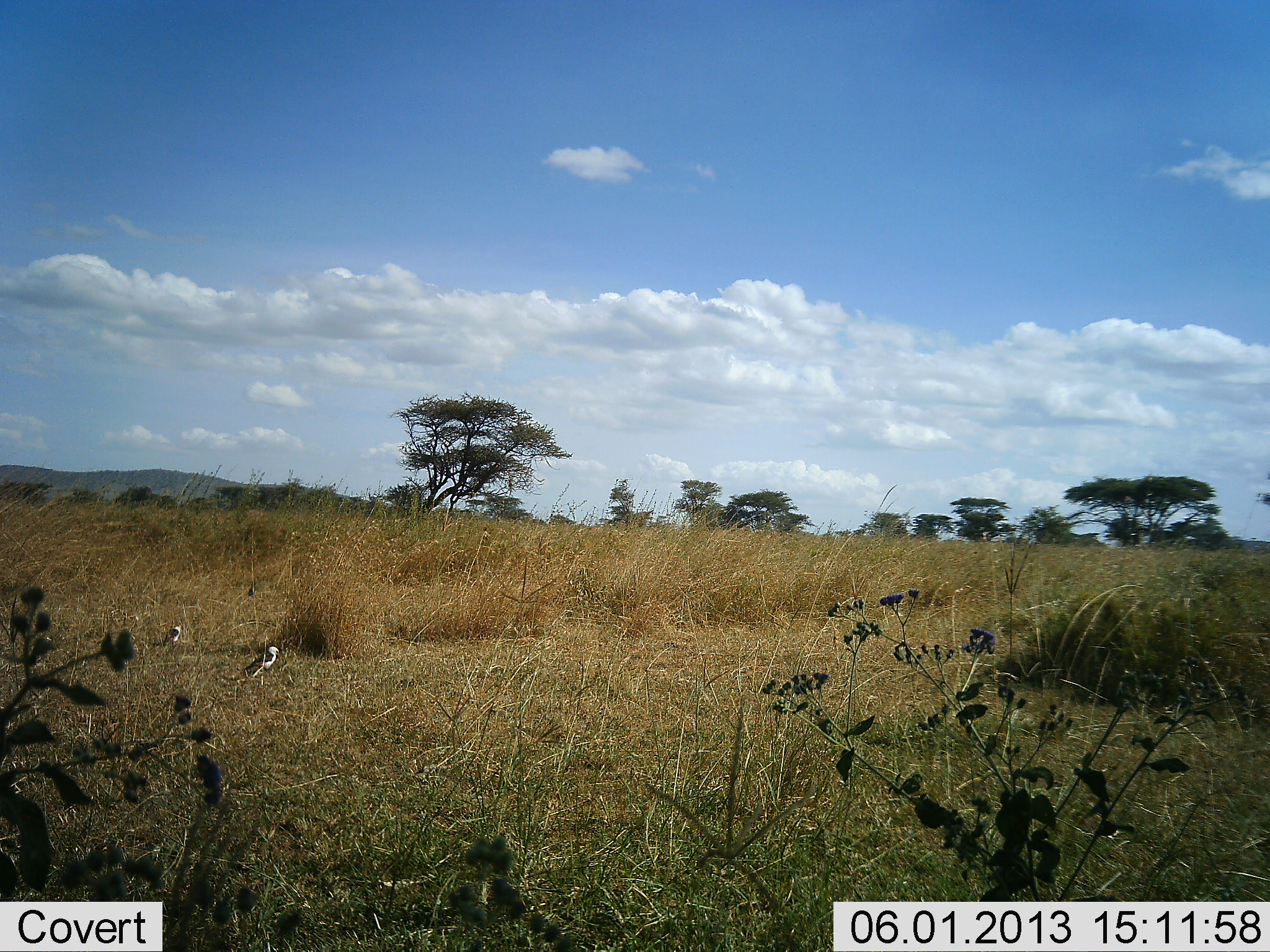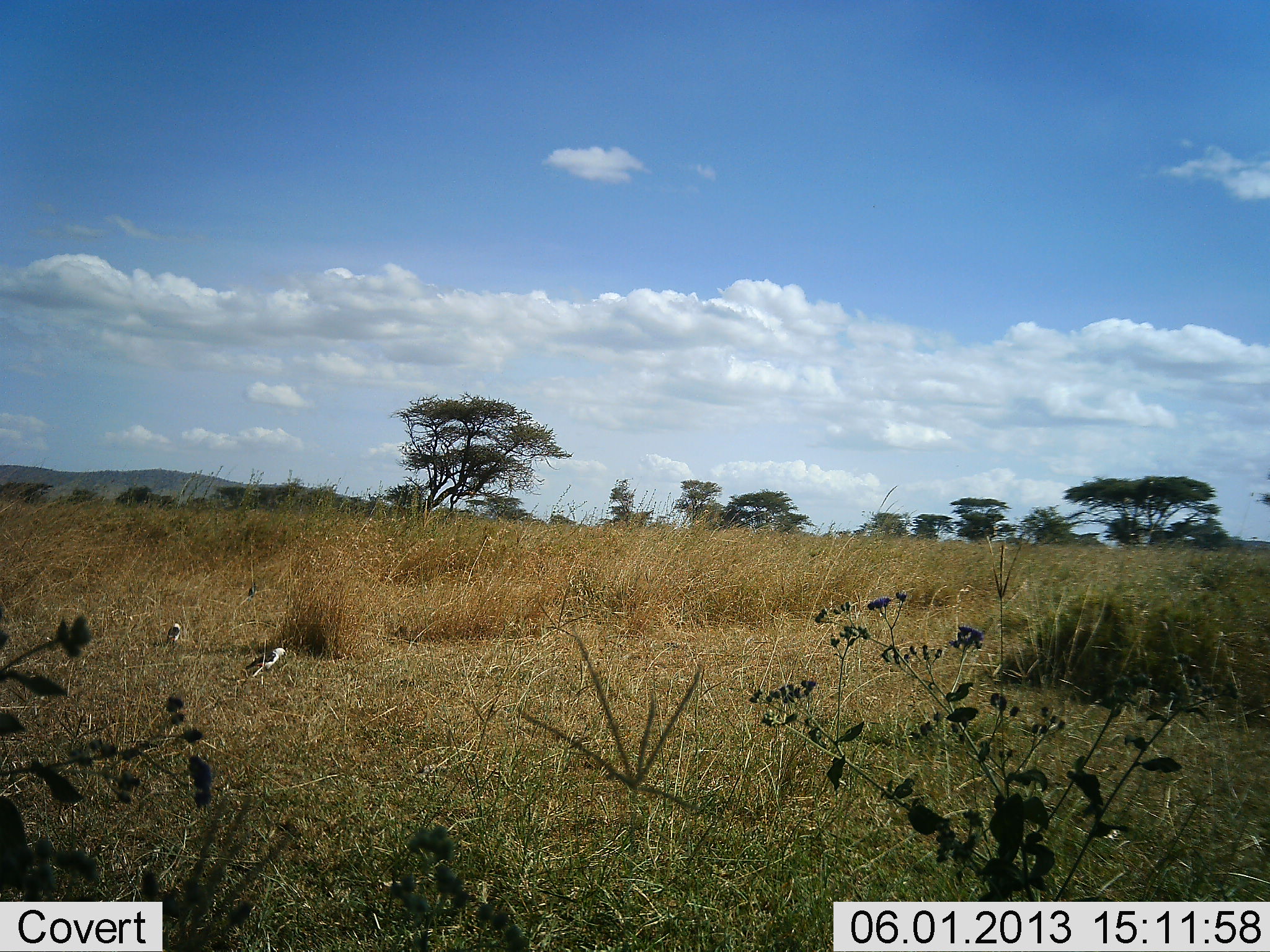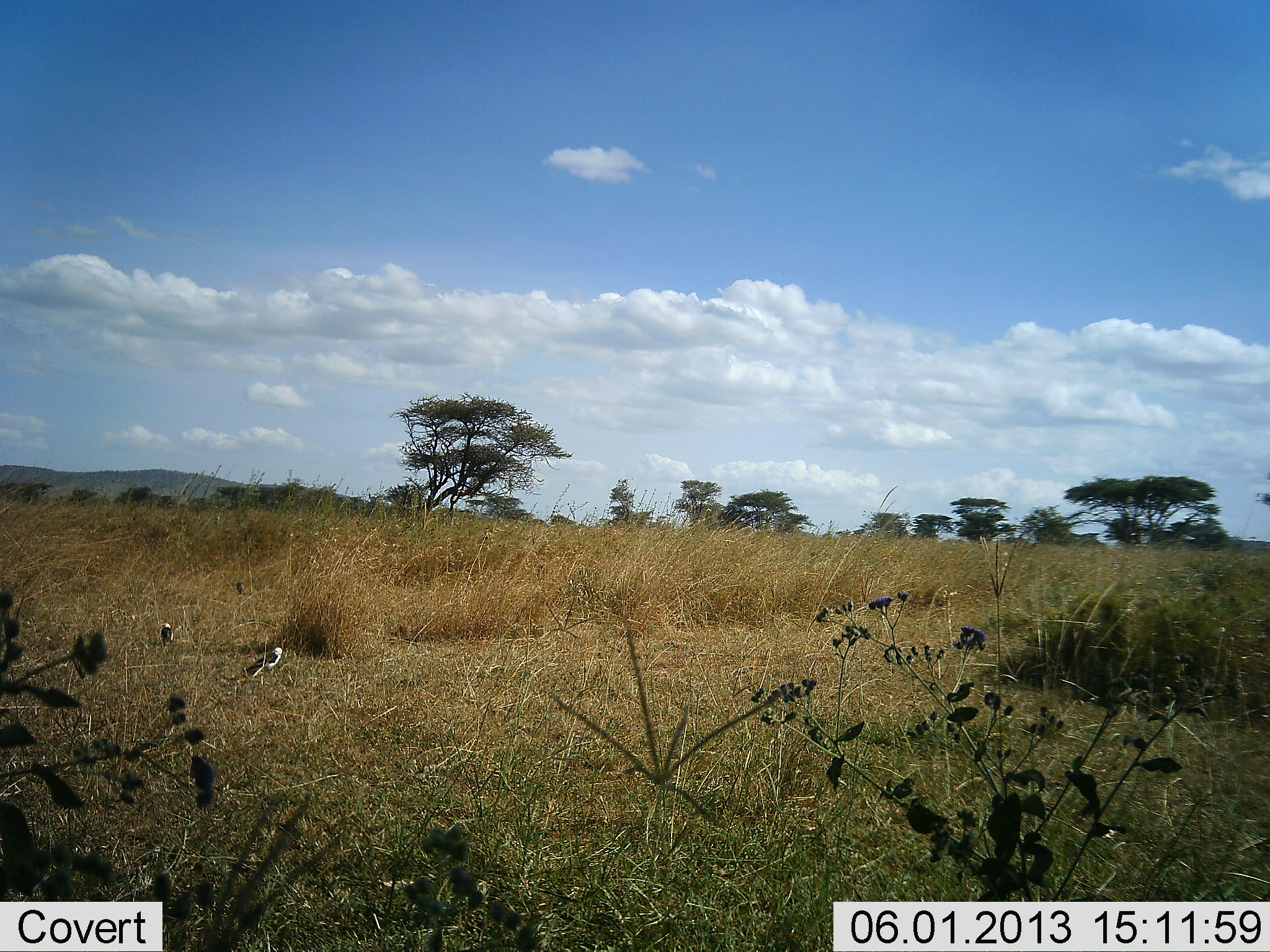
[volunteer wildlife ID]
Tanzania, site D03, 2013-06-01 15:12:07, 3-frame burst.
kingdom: Animalia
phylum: Chordata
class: Aves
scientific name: Aves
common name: bird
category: otherbird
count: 2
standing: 77%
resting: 15%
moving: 15%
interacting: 0%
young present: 0%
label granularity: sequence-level